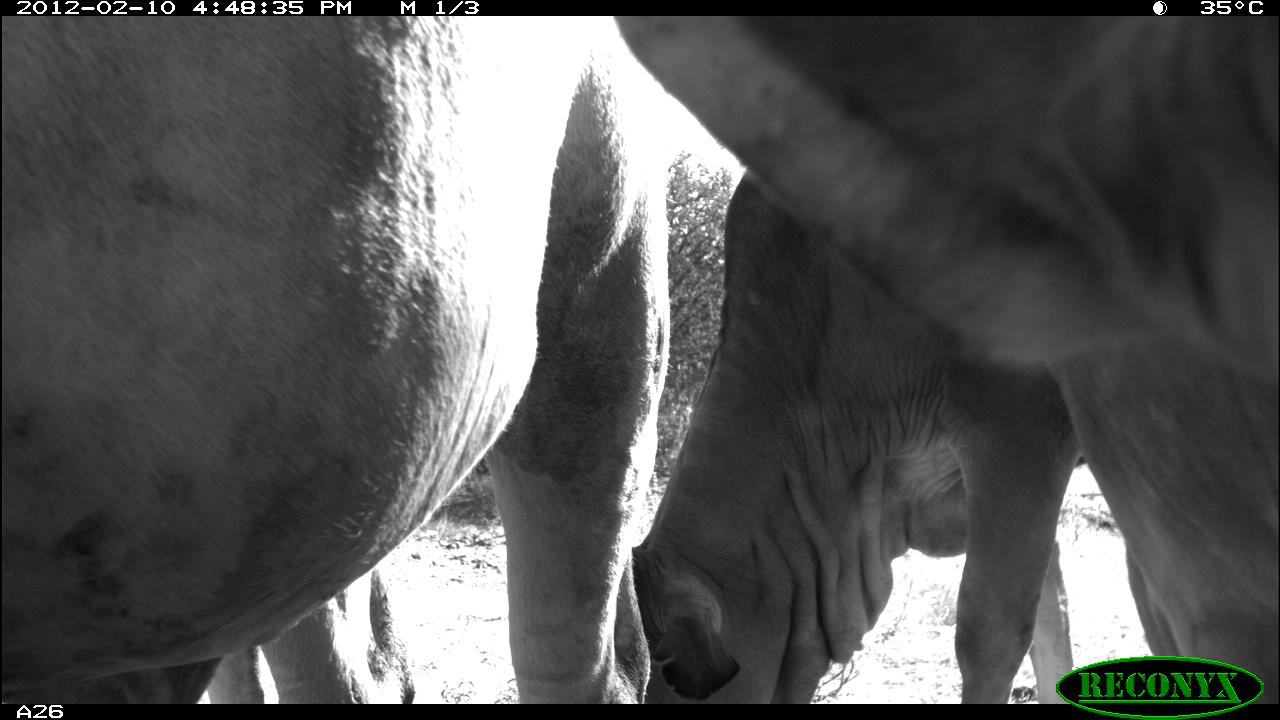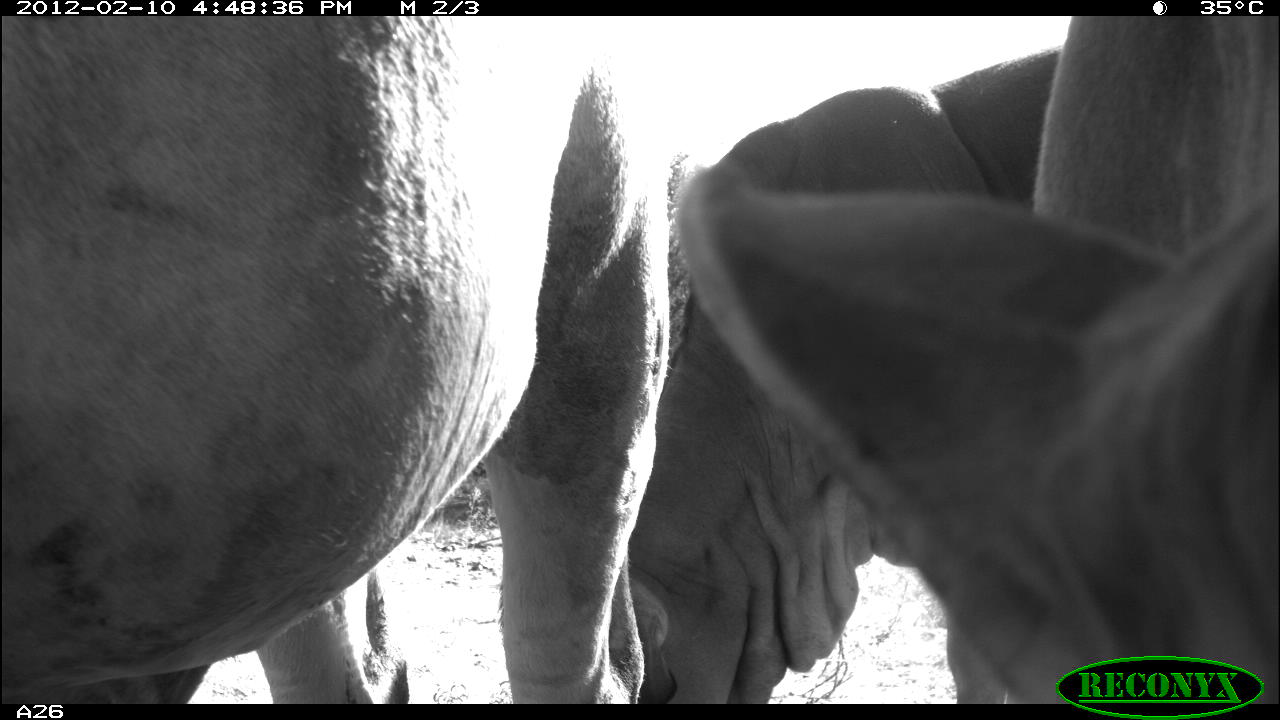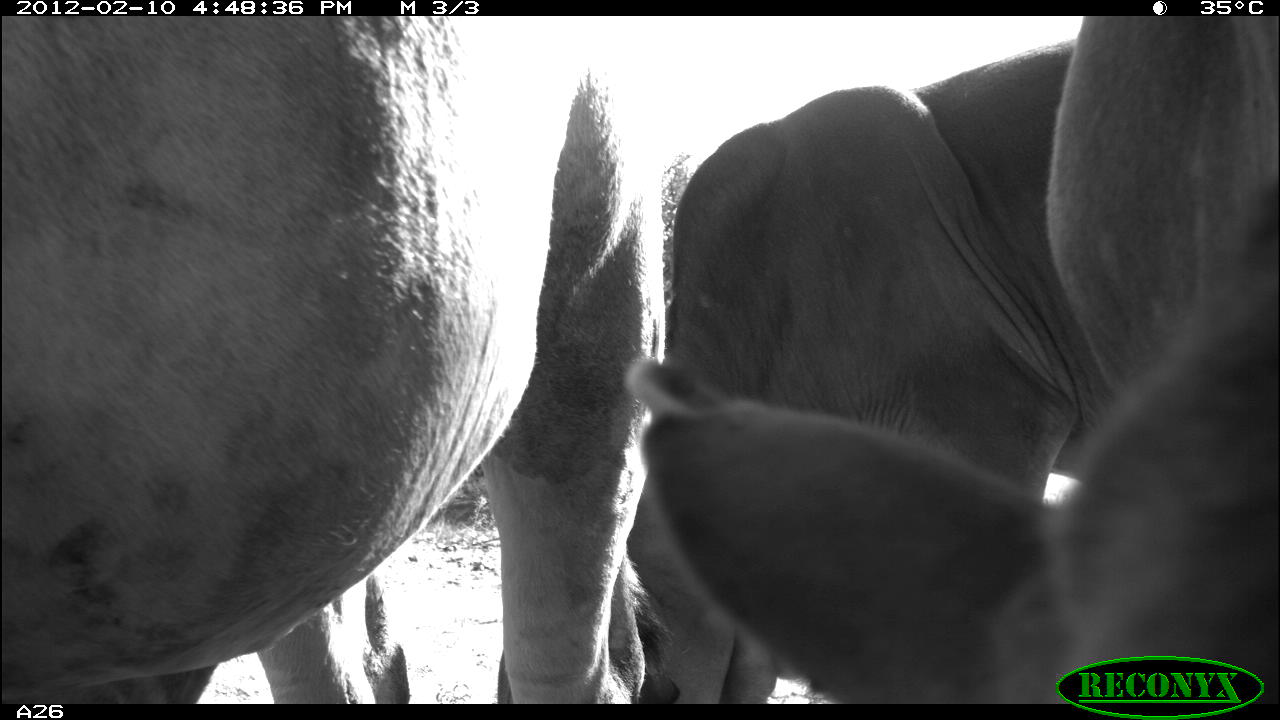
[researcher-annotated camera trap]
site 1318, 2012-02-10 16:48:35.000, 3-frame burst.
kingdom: Animalia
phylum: Chordata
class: Mammalia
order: Artiodactyla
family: Bovidae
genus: Bos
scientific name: Bos taurus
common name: domestic cattle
Bos taurus (domestic cattle), count 4.